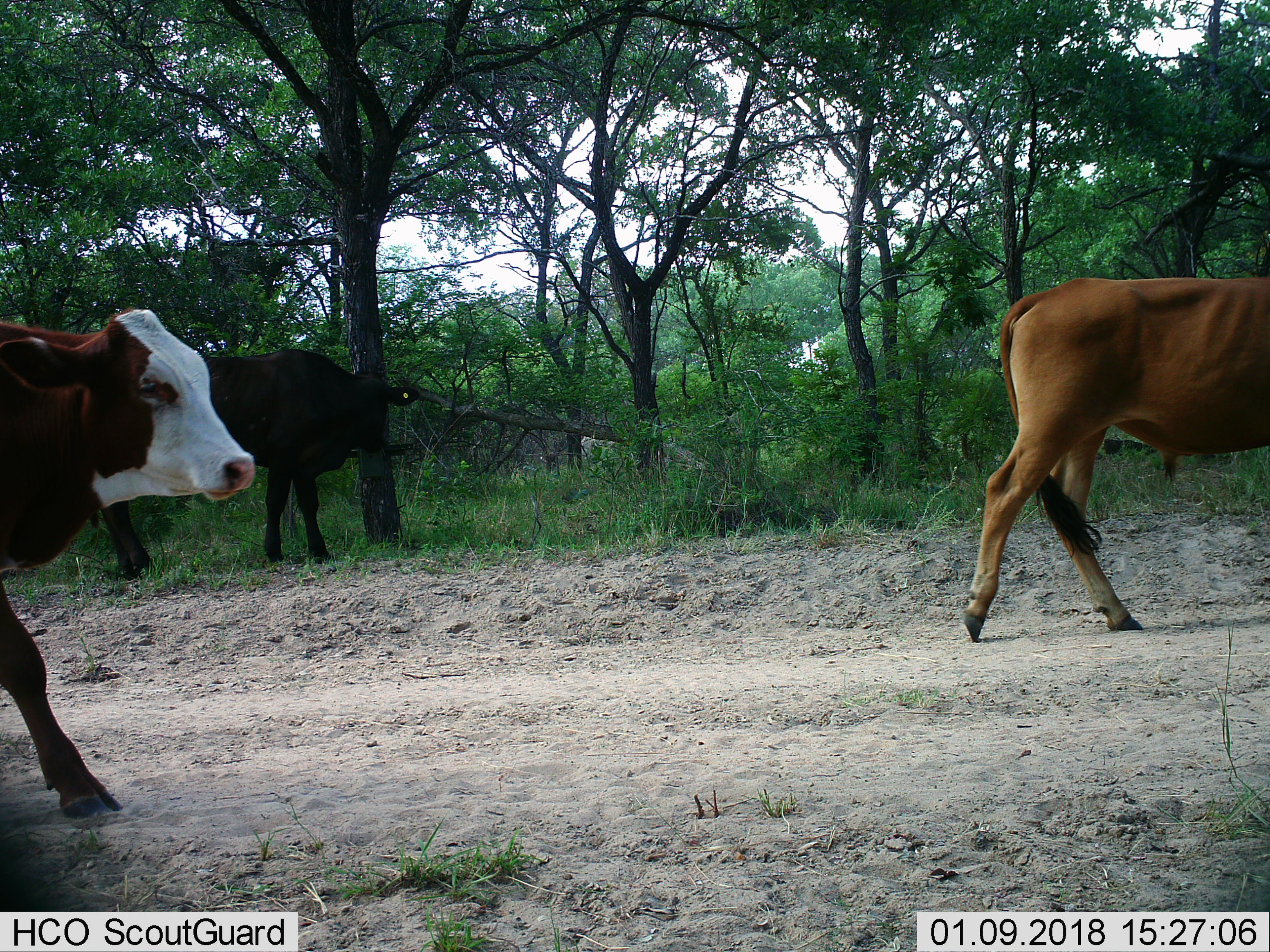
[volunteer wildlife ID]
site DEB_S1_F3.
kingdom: Animalia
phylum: Chordata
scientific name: Vertebrata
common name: domestic animal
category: domesticanimal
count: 3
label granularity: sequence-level